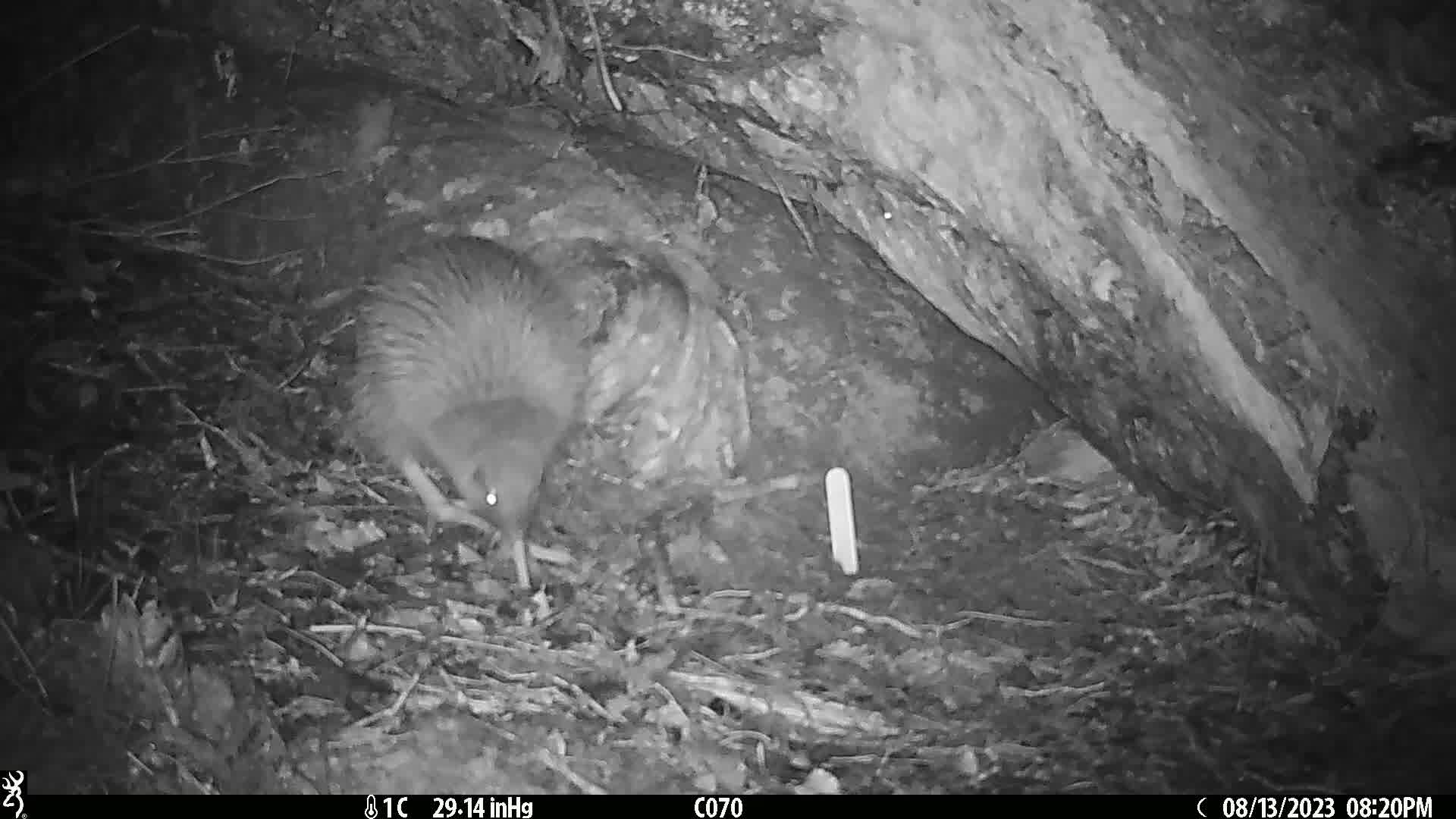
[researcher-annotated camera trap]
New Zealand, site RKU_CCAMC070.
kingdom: Animalia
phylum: Chordata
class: Aves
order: Apterygiformes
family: Apterygidae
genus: Apteryx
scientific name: Apteryx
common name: kiwi